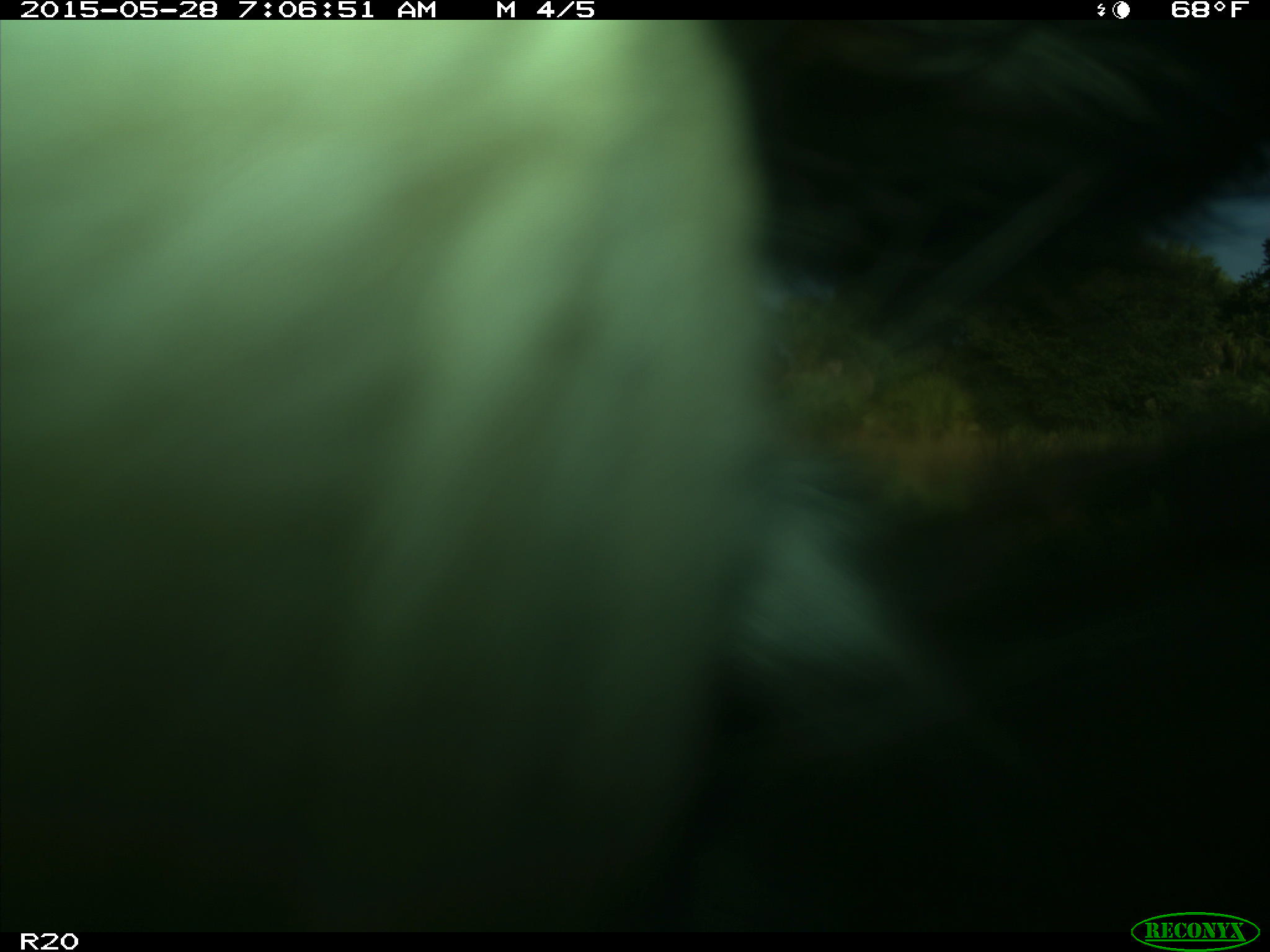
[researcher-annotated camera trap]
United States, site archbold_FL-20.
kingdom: Animalia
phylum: Chordata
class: Mammalia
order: Artiodactyla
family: Bovidae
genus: Bos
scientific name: Bos taurus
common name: domestic cow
Bos taurus (domestic cow).